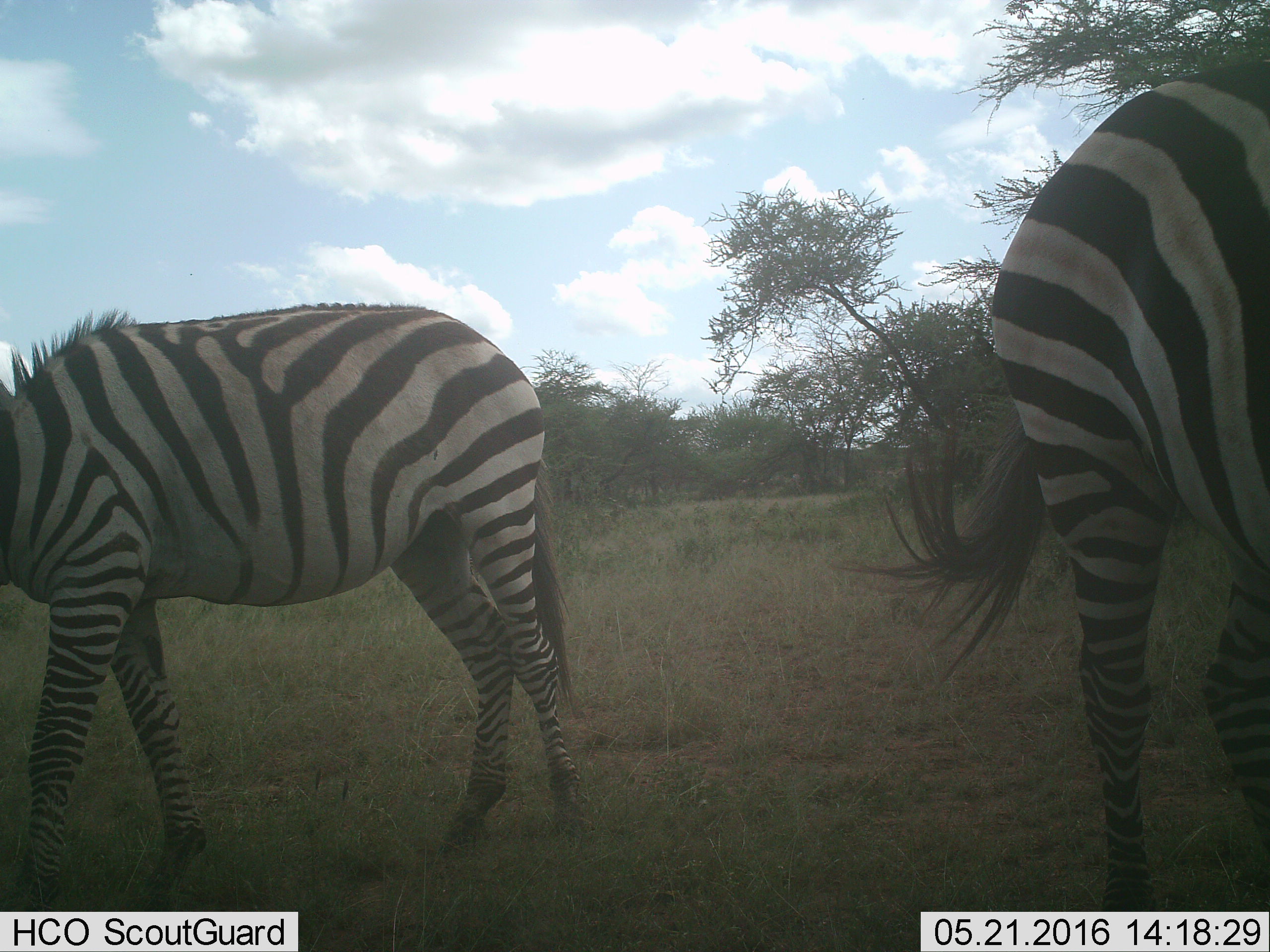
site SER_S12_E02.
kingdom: Animalia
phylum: Chordata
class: Mammalia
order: Perissodactyla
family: Equidae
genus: Equus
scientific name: Equus quagga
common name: plains zebra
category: zebraplains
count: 2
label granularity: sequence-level